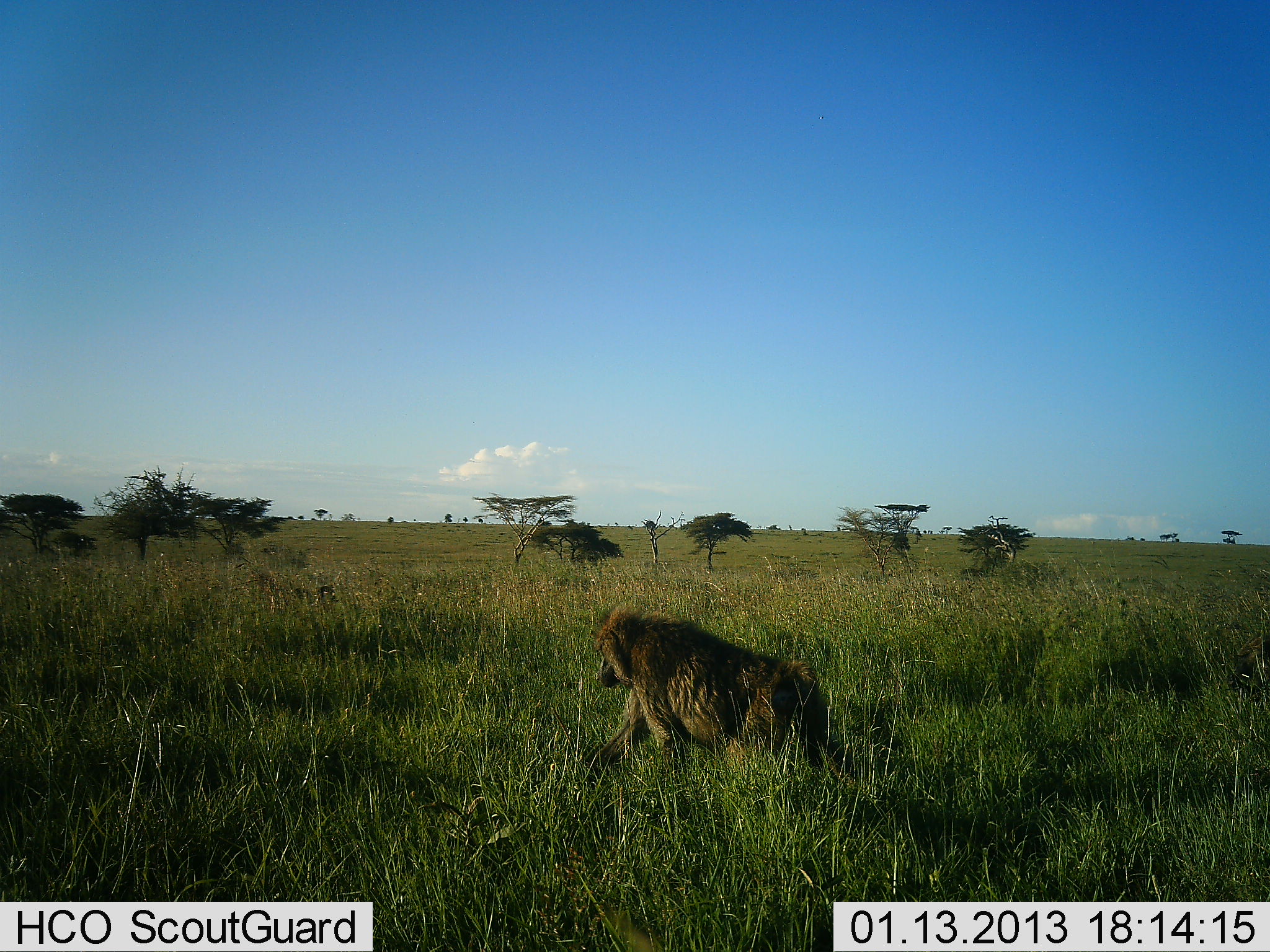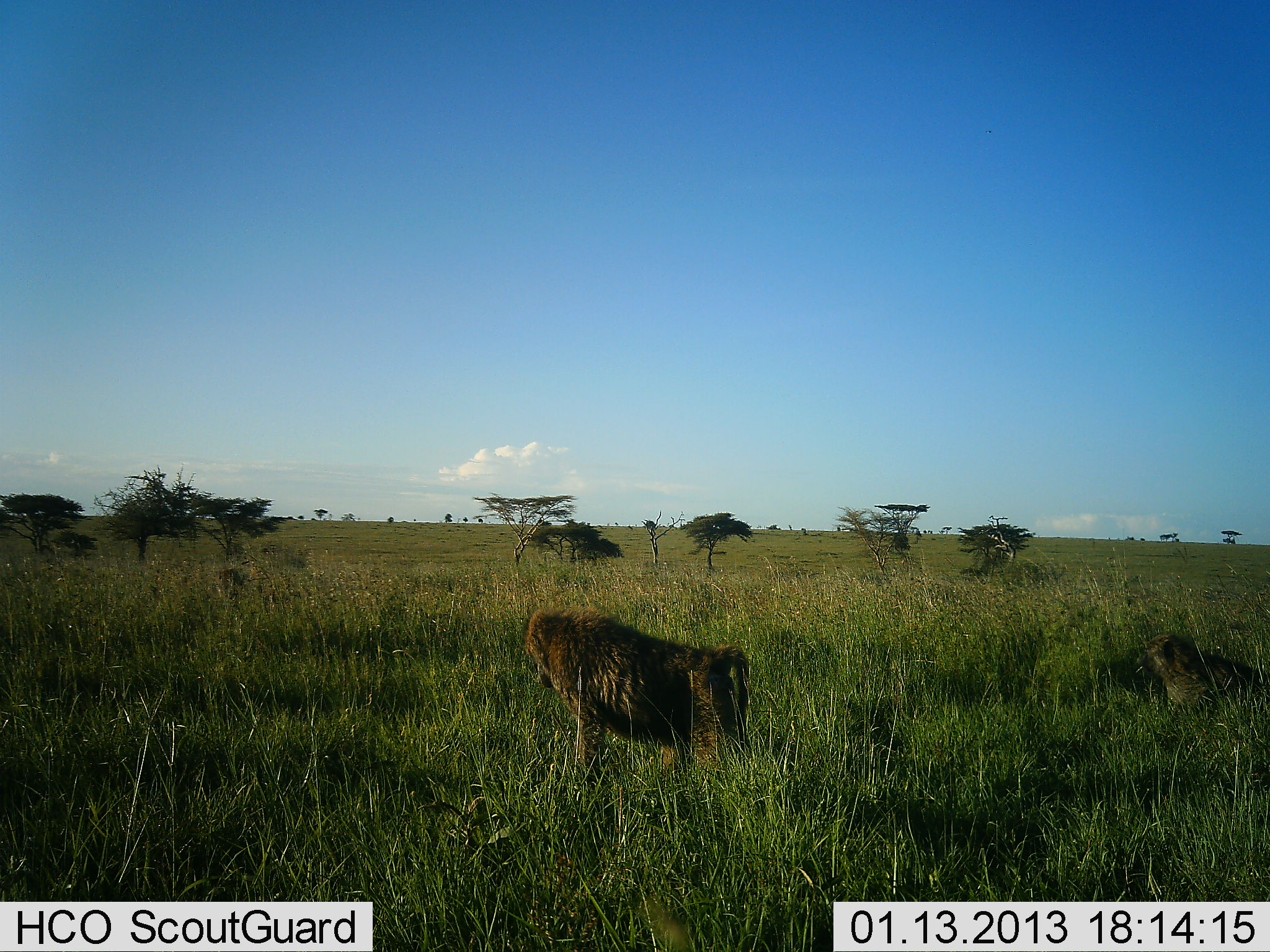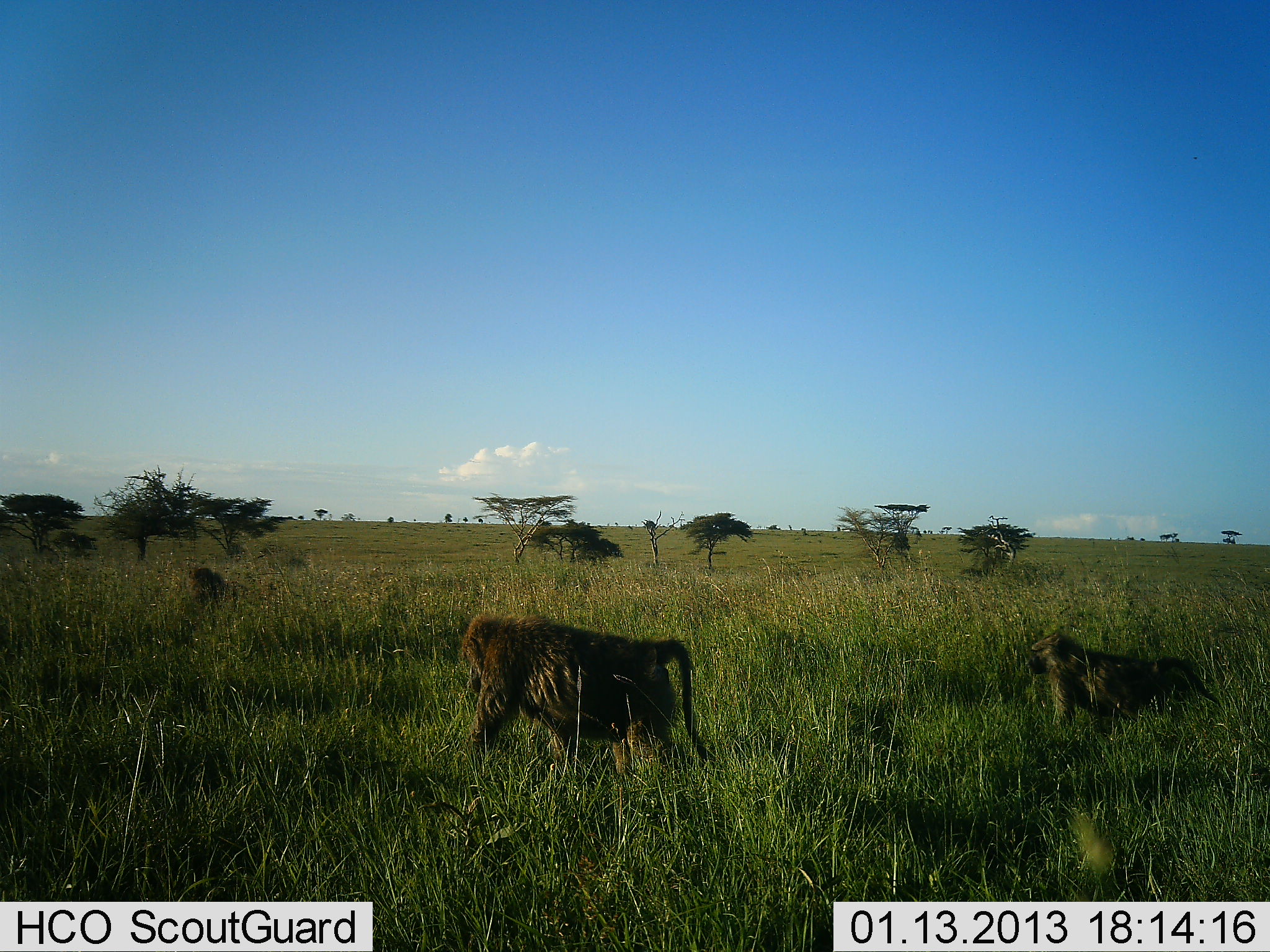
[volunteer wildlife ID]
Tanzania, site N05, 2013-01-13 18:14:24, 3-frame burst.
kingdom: Animalia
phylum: Chordata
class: Mammalia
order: Primates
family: Cercopithecidae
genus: Papio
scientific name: Papio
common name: baboon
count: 3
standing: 0%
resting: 0%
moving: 100%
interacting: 0%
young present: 0%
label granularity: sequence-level